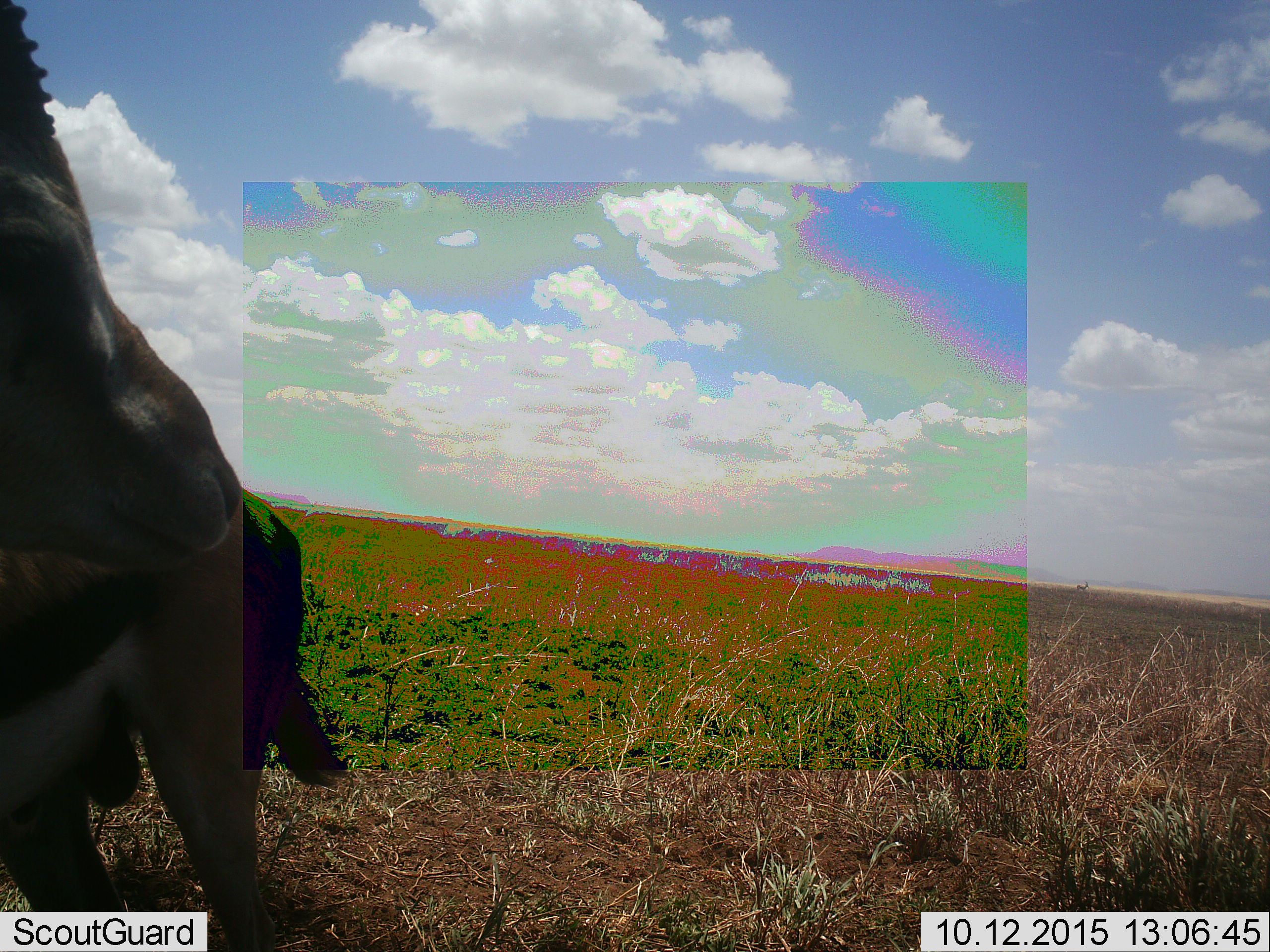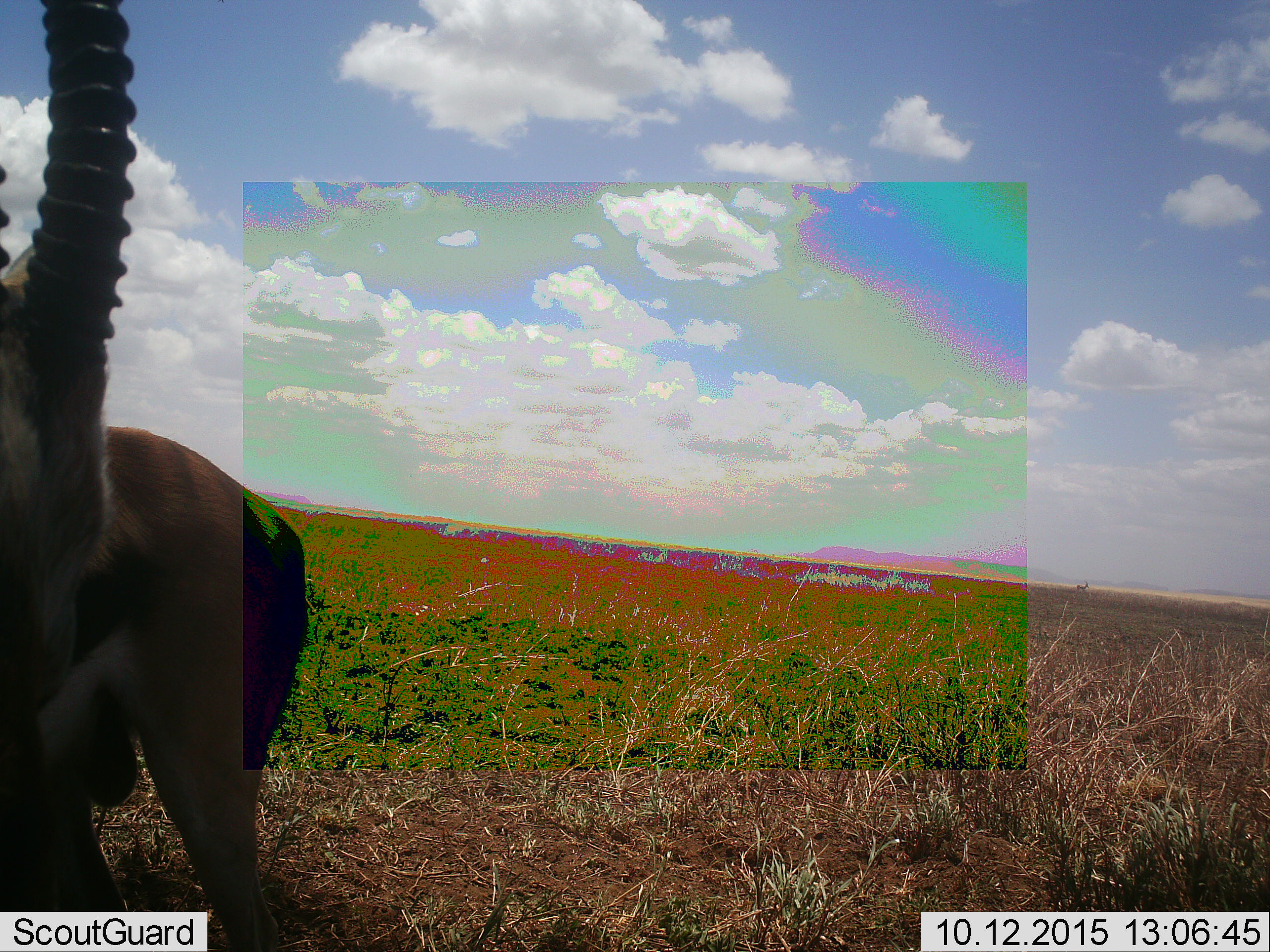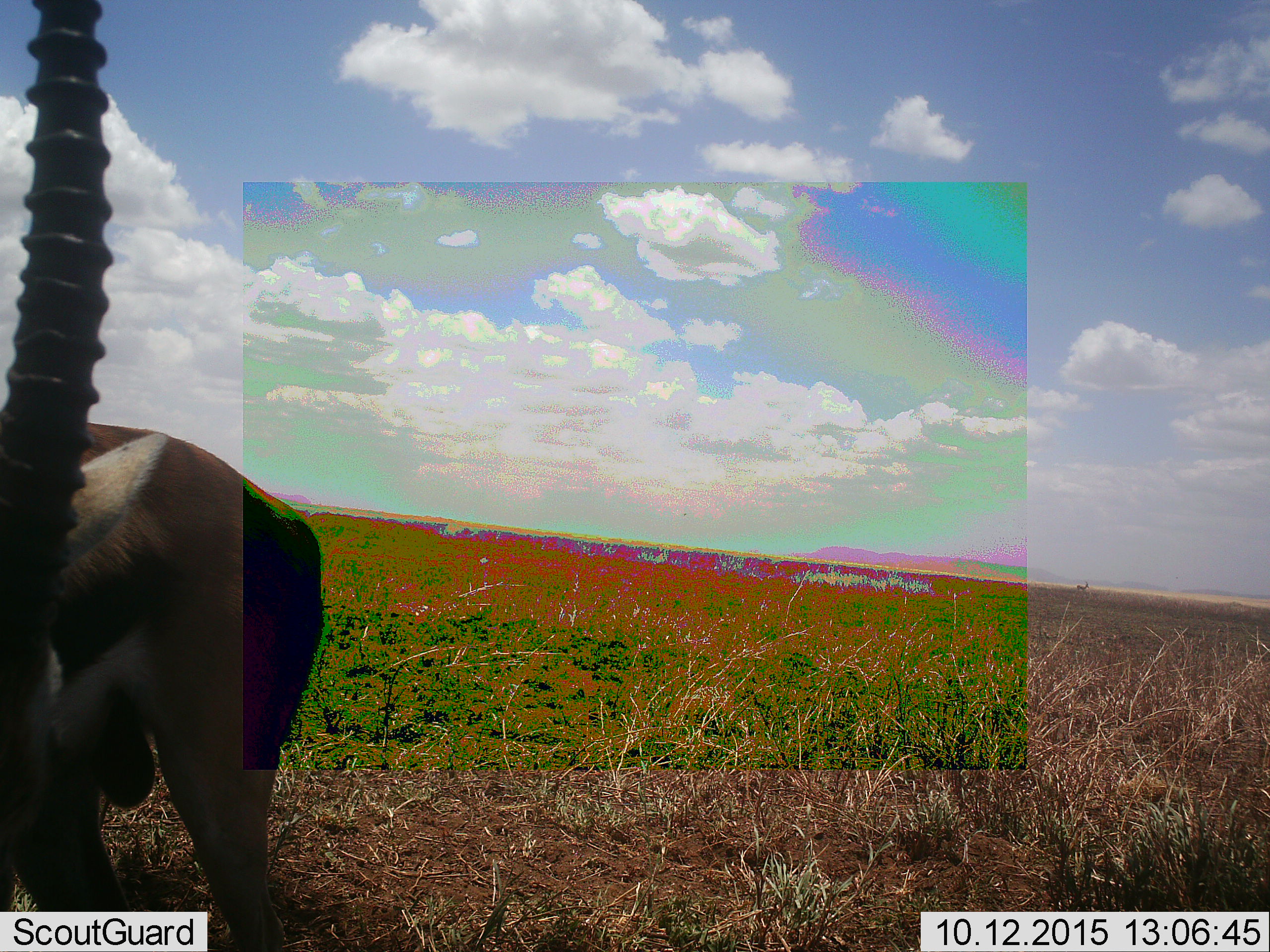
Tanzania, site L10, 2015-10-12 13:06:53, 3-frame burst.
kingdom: Animalia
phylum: Chordata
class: Mammalia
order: Artiodactyla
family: Bovidae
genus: Eudorcas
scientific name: Eudorcas thomsonii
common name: thomson's gazelle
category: gazellethomsons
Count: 1.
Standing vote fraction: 100%.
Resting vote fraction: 0%.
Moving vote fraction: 0%.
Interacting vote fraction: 0%.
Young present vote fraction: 0%.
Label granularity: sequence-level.